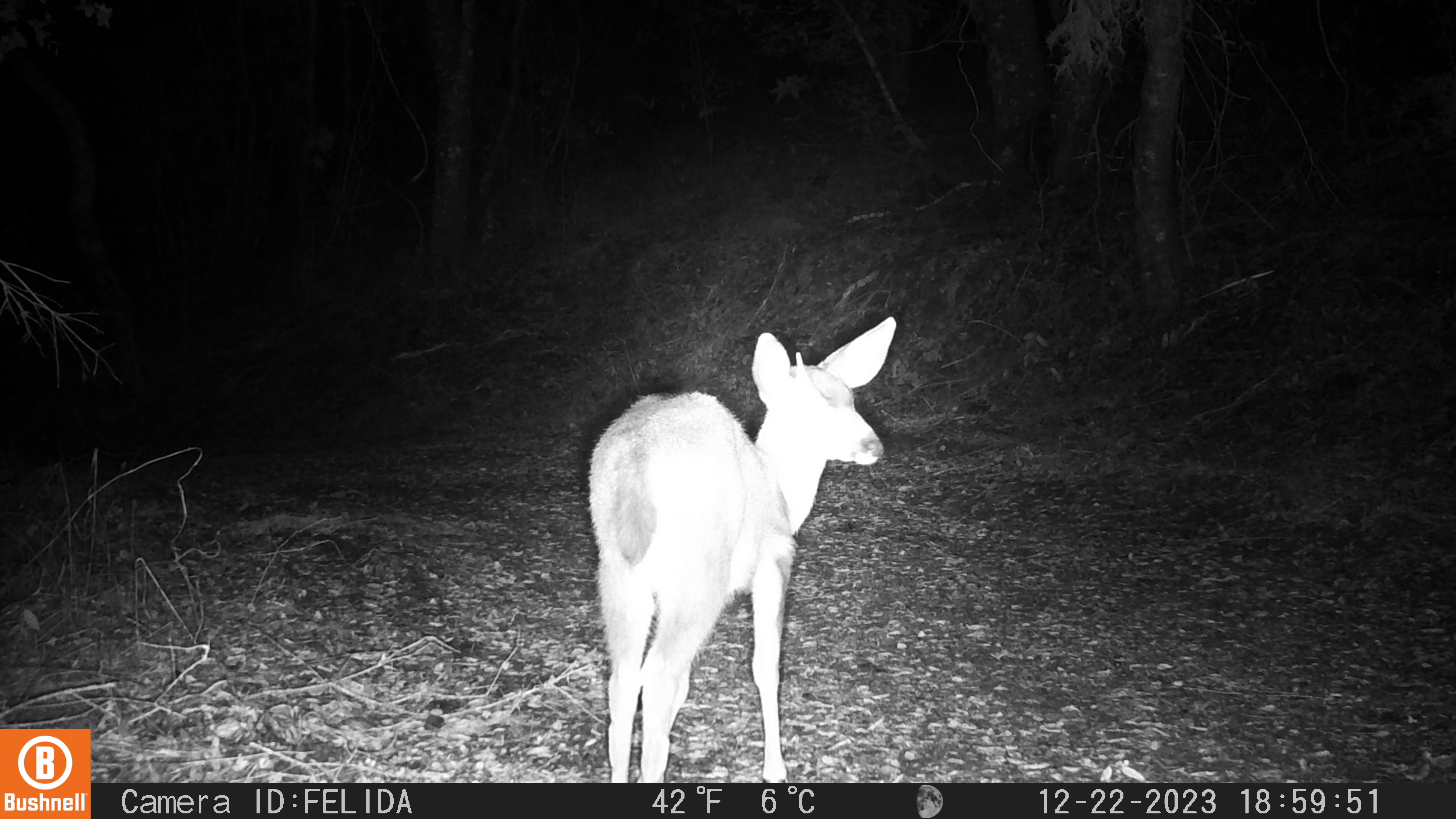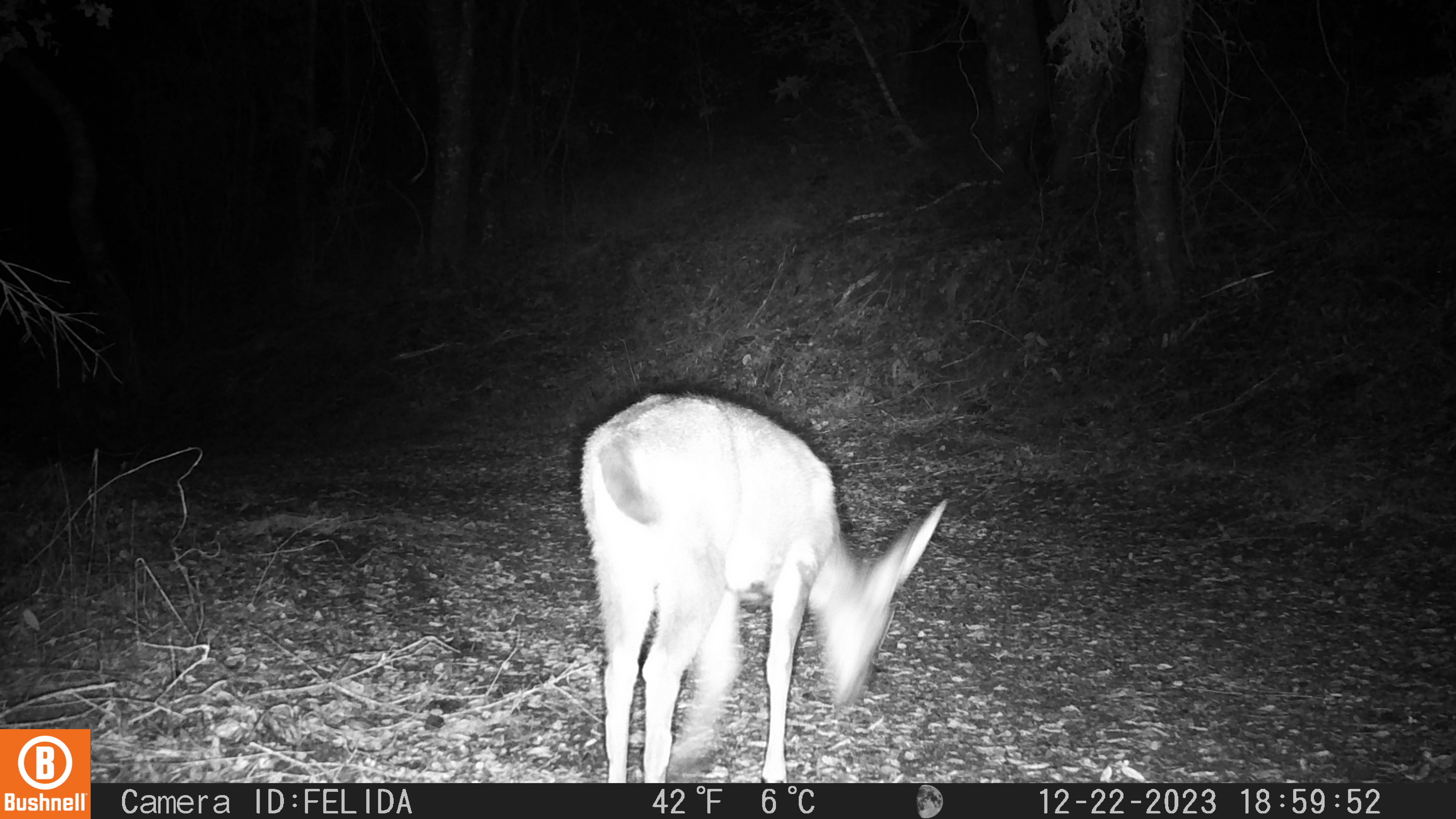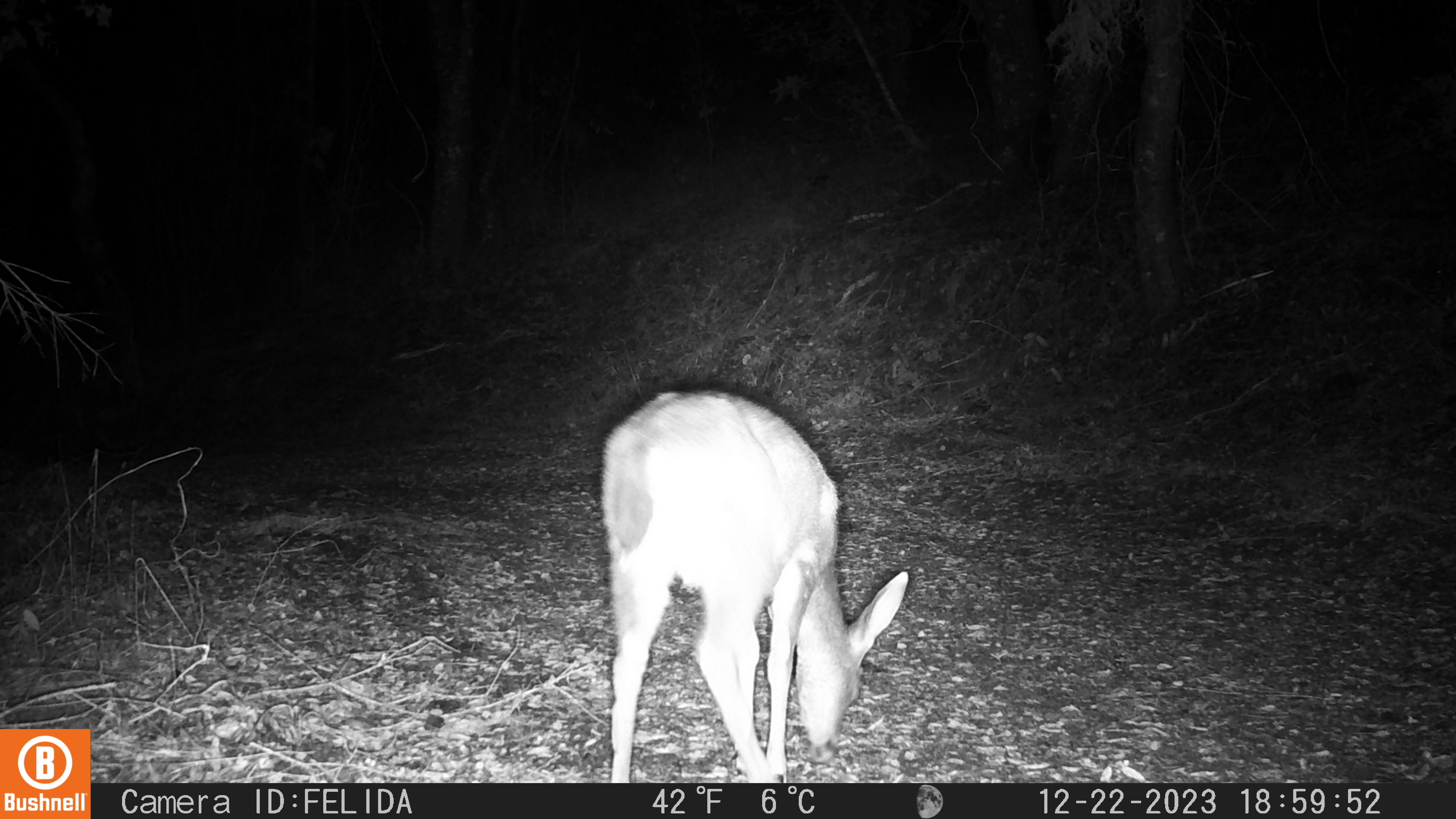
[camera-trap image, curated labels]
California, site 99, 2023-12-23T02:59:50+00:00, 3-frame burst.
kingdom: Animalia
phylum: Chordata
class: Mammalia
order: Artiodactyla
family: Cervidae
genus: Odocoileus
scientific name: Odocoileus hemionus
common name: mule deer